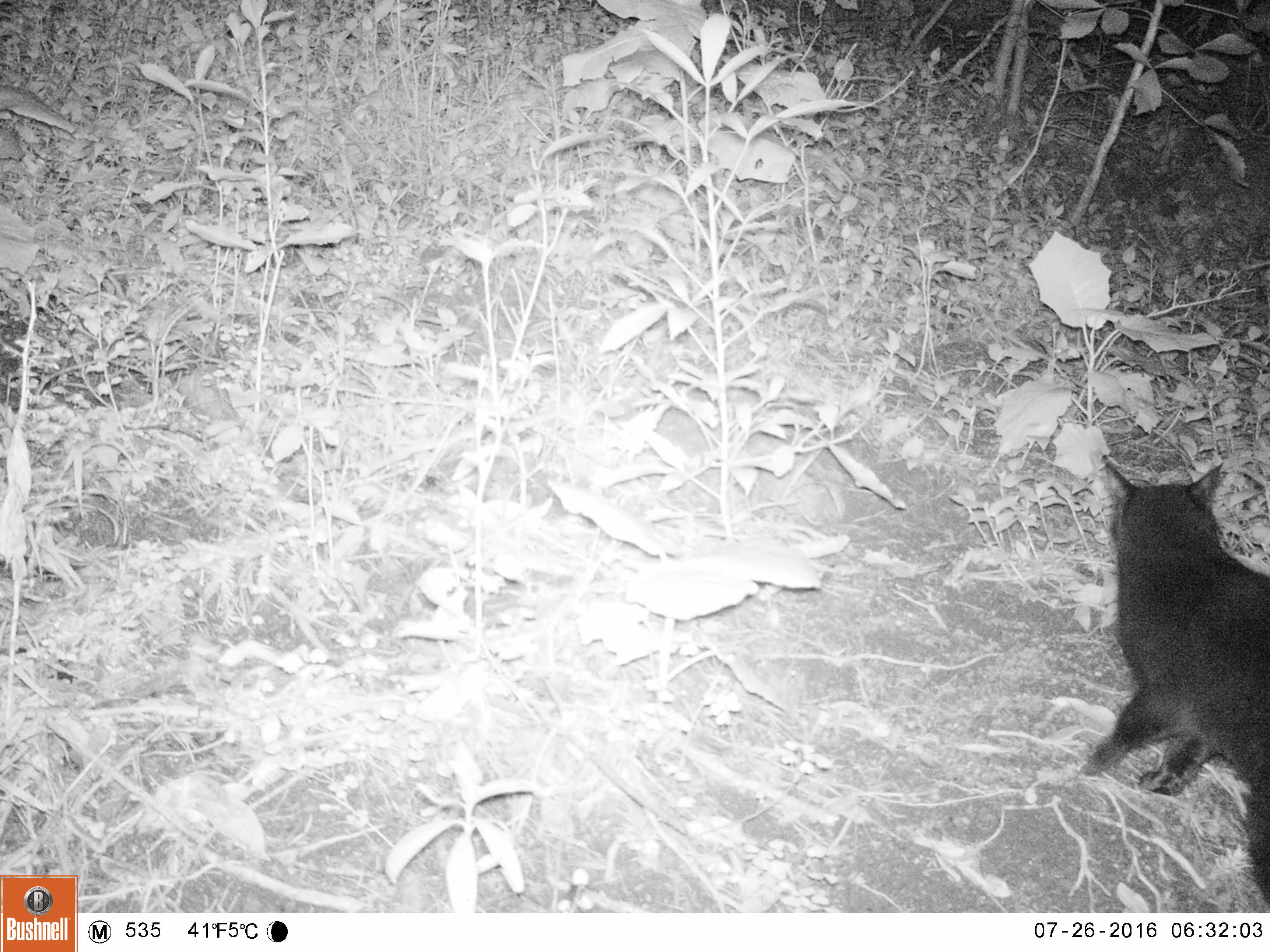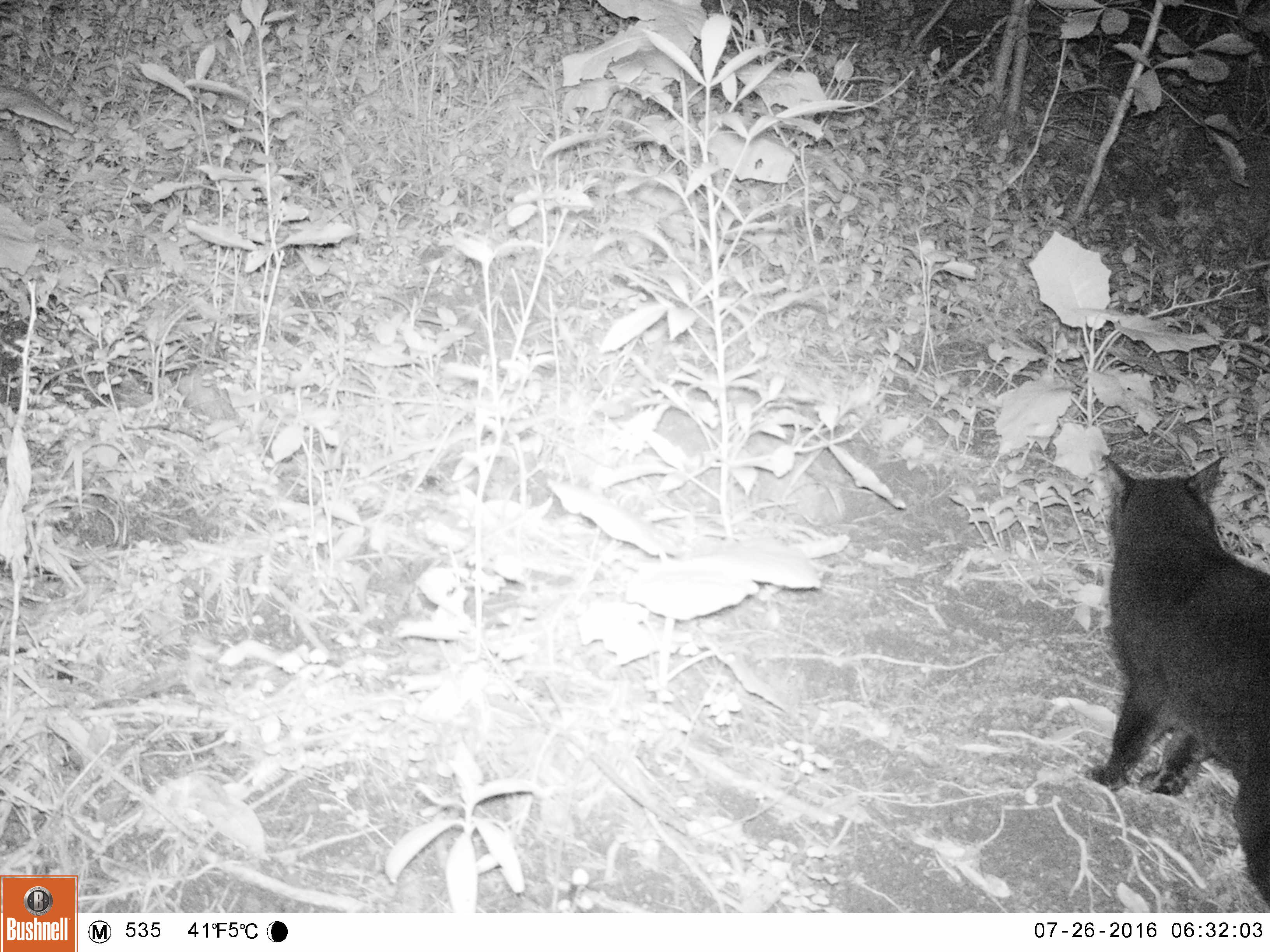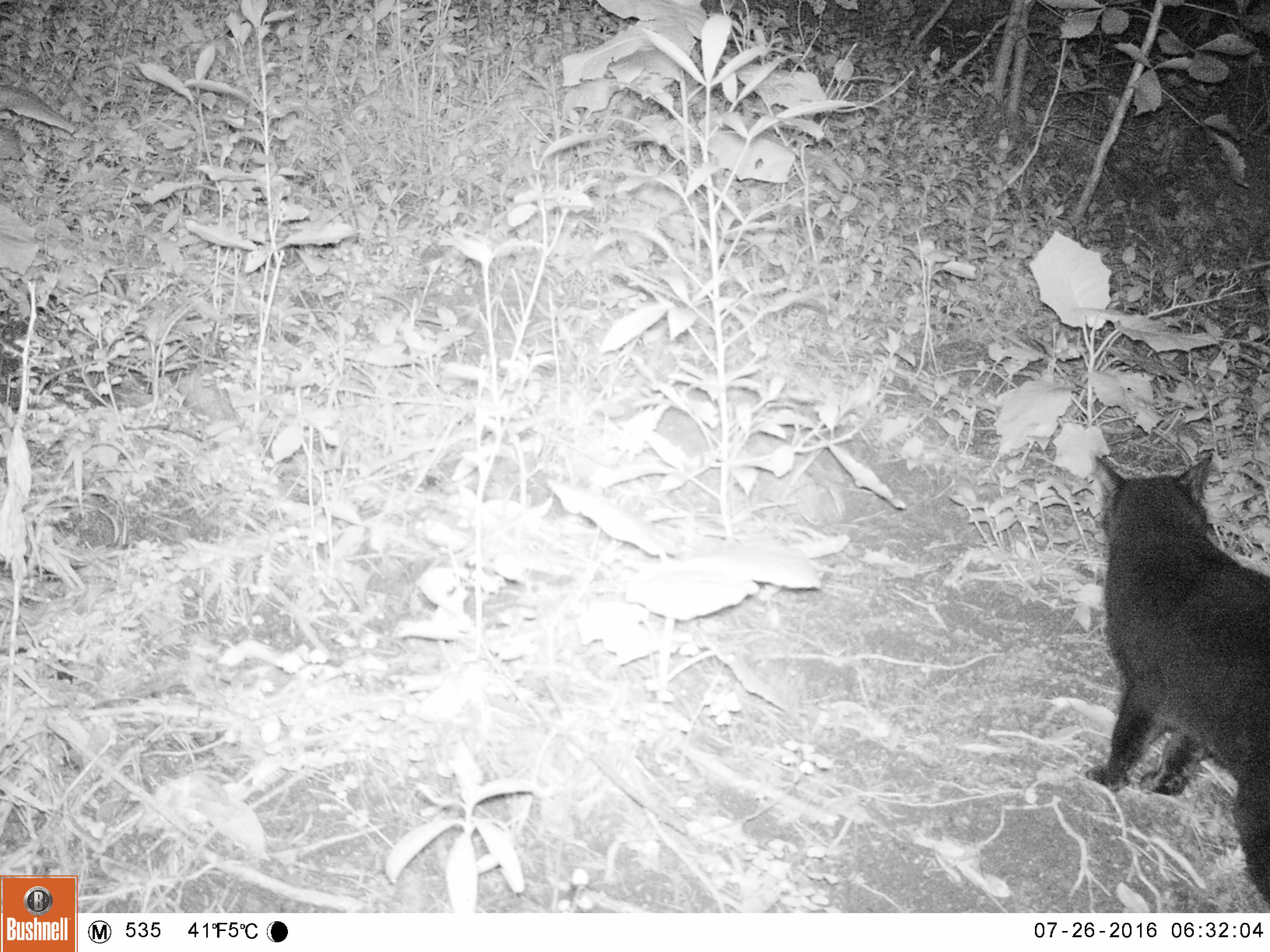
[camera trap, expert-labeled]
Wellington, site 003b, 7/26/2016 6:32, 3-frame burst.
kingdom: Animalia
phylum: Chordata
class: Mammalia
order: Carnivora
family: Felidae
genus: Felis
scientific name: Felis catus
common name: cat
Cat (Felis catus).